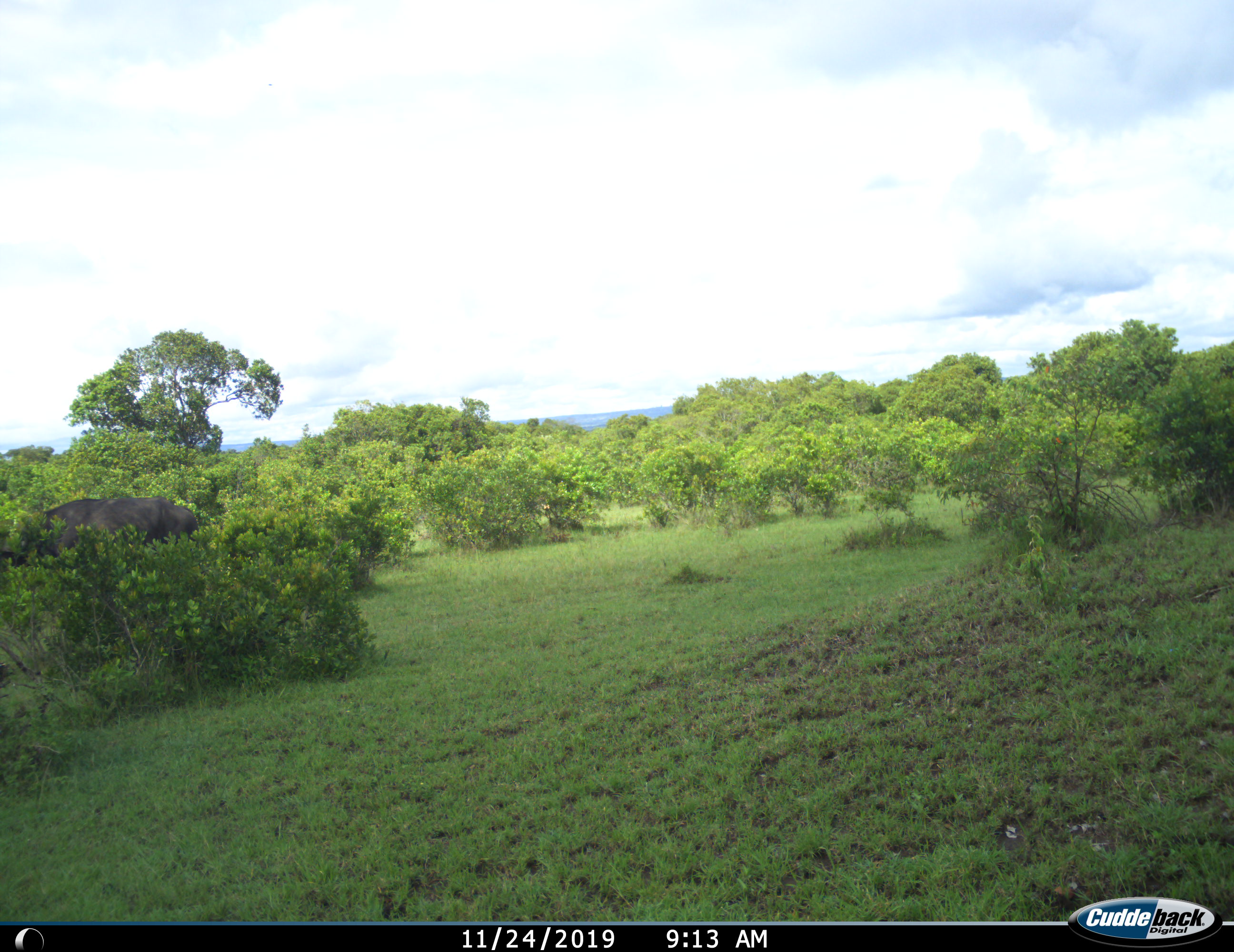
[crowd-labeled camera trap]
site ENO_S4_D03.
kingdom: Animalia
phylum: Chordata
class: Mammalia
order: Proboscidea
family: Elephantidae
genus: Loxodonta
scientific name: Loxodonta africana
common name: african bush elephant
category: elephant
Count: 1.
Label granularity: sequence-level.